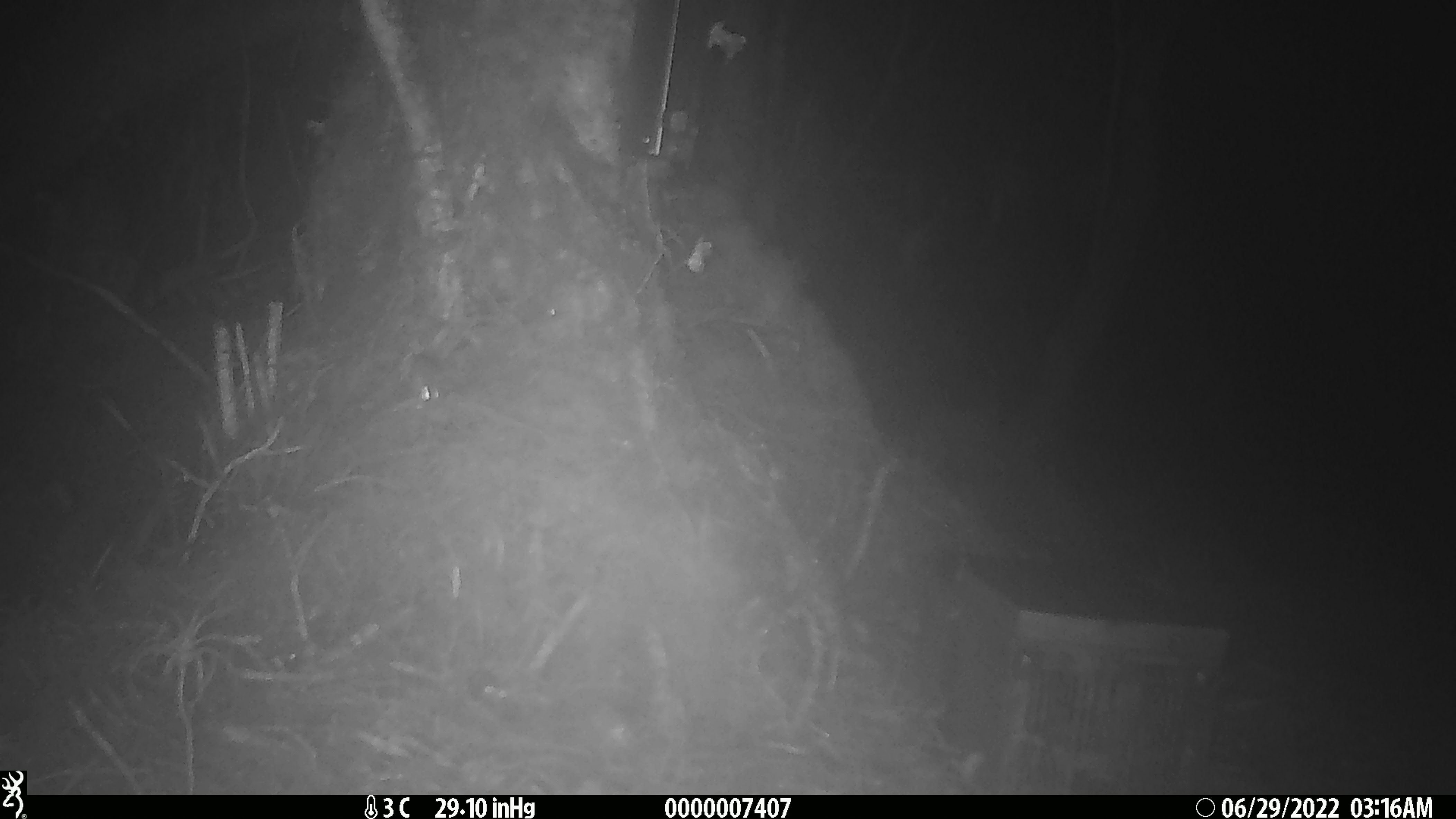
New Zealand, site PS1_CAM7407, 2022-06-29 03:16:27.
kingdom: Animalia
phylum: Chordata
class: Mammalia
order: Rodentia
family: Muridae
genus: Mus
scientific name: Mus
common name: mouse